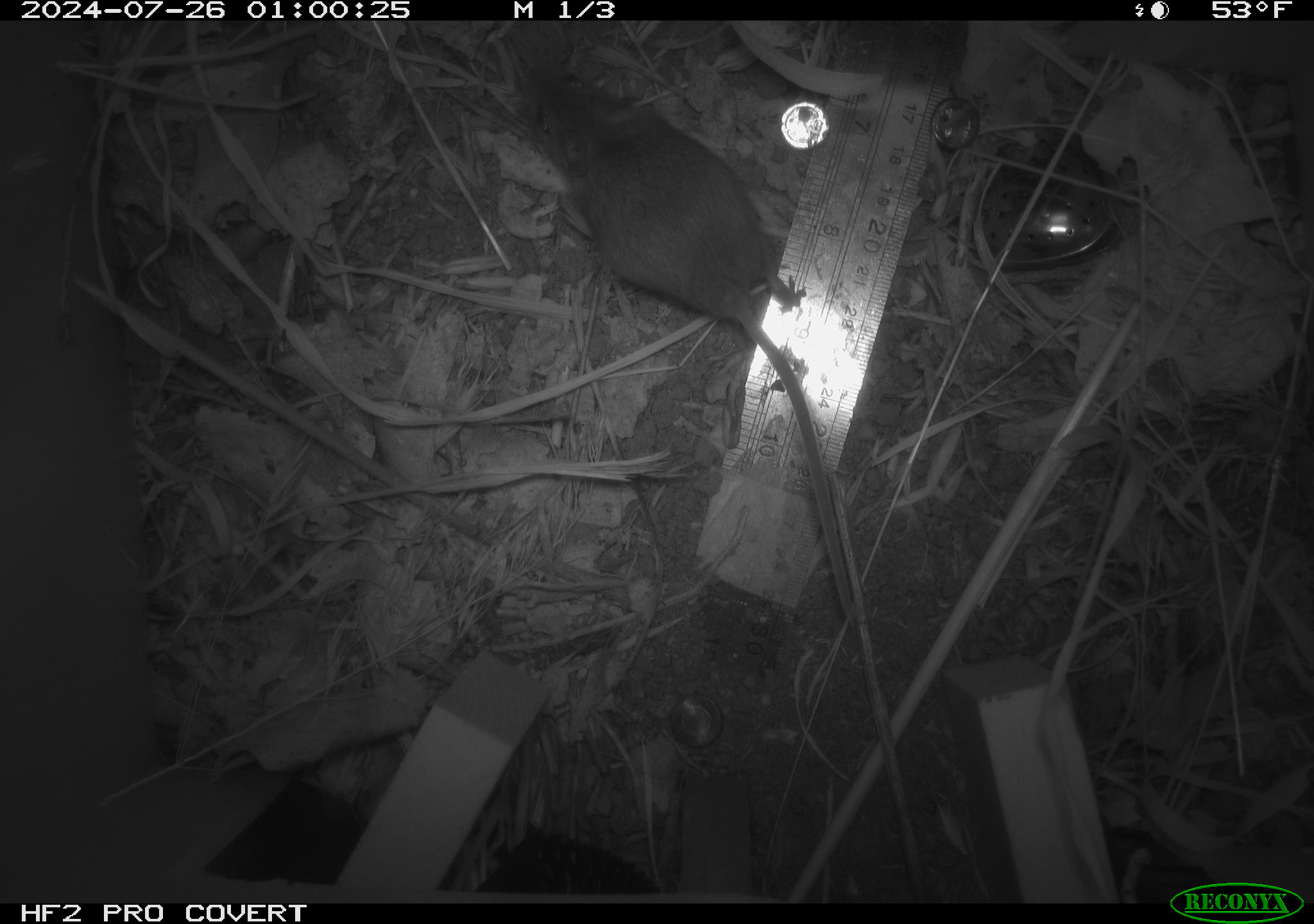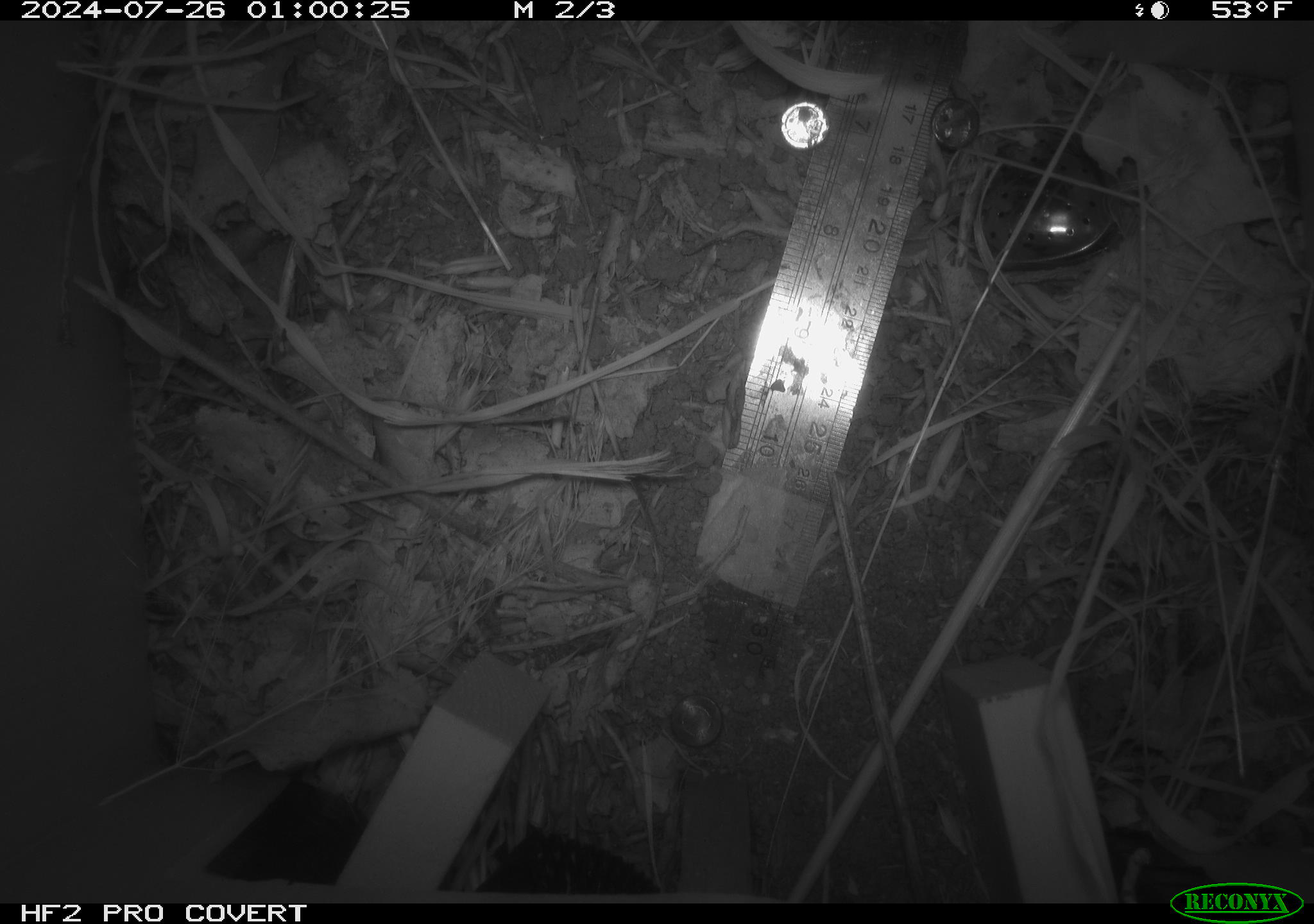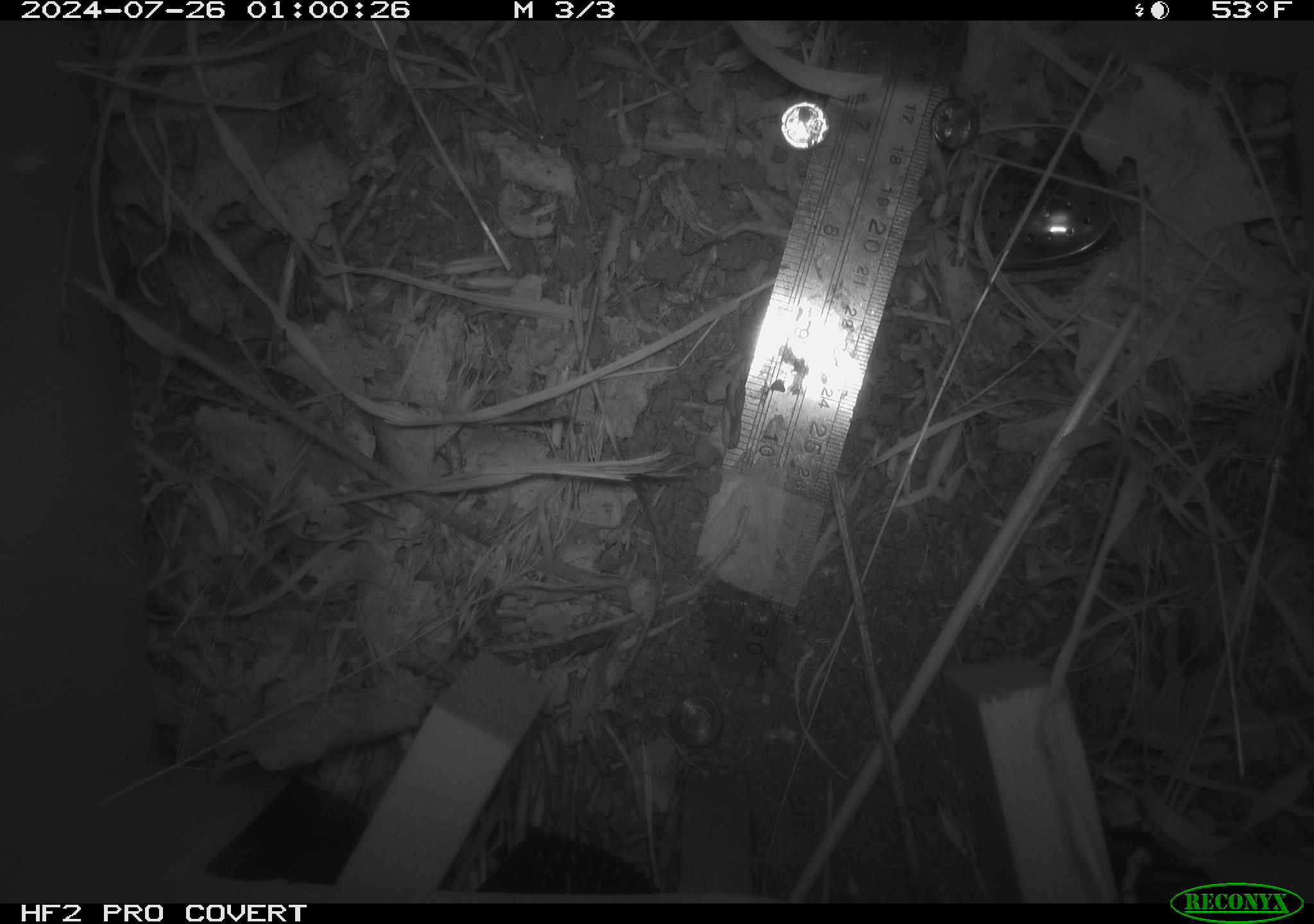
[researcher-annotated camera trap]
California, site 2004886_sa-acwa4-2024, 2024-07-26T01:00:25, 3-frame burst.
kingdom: Animalia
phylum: Chordata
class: Mammalia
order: Rodentia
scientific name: Rodentia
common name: mouse species